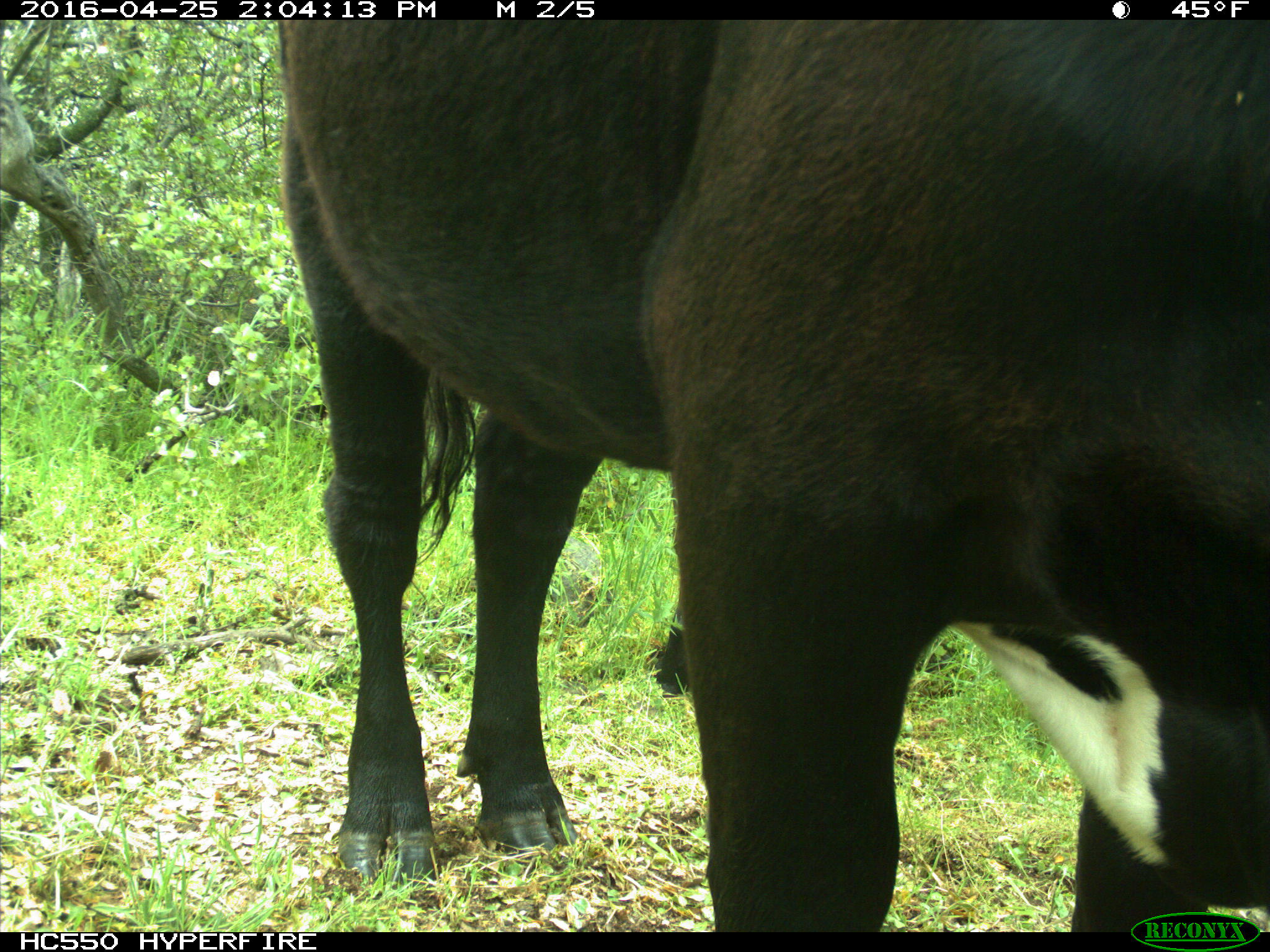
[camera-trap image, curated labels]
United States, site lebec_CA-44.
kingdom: Animalia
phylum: Chordata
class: Mammalia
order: Artiodactyla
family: Bovidae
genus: Bos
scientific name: Bos taurus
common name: domestic cow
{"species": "Bos taurus (domestic cow)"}